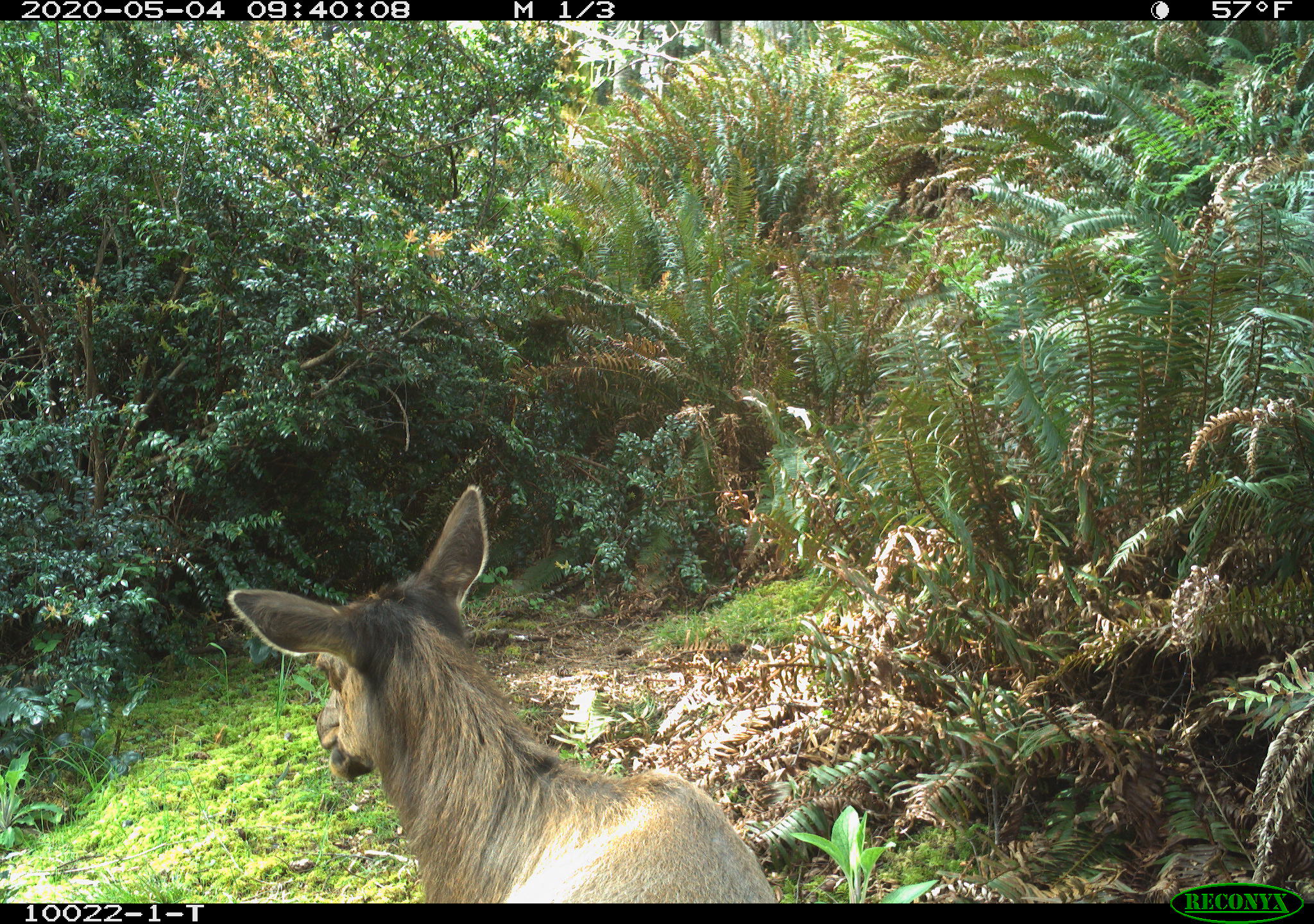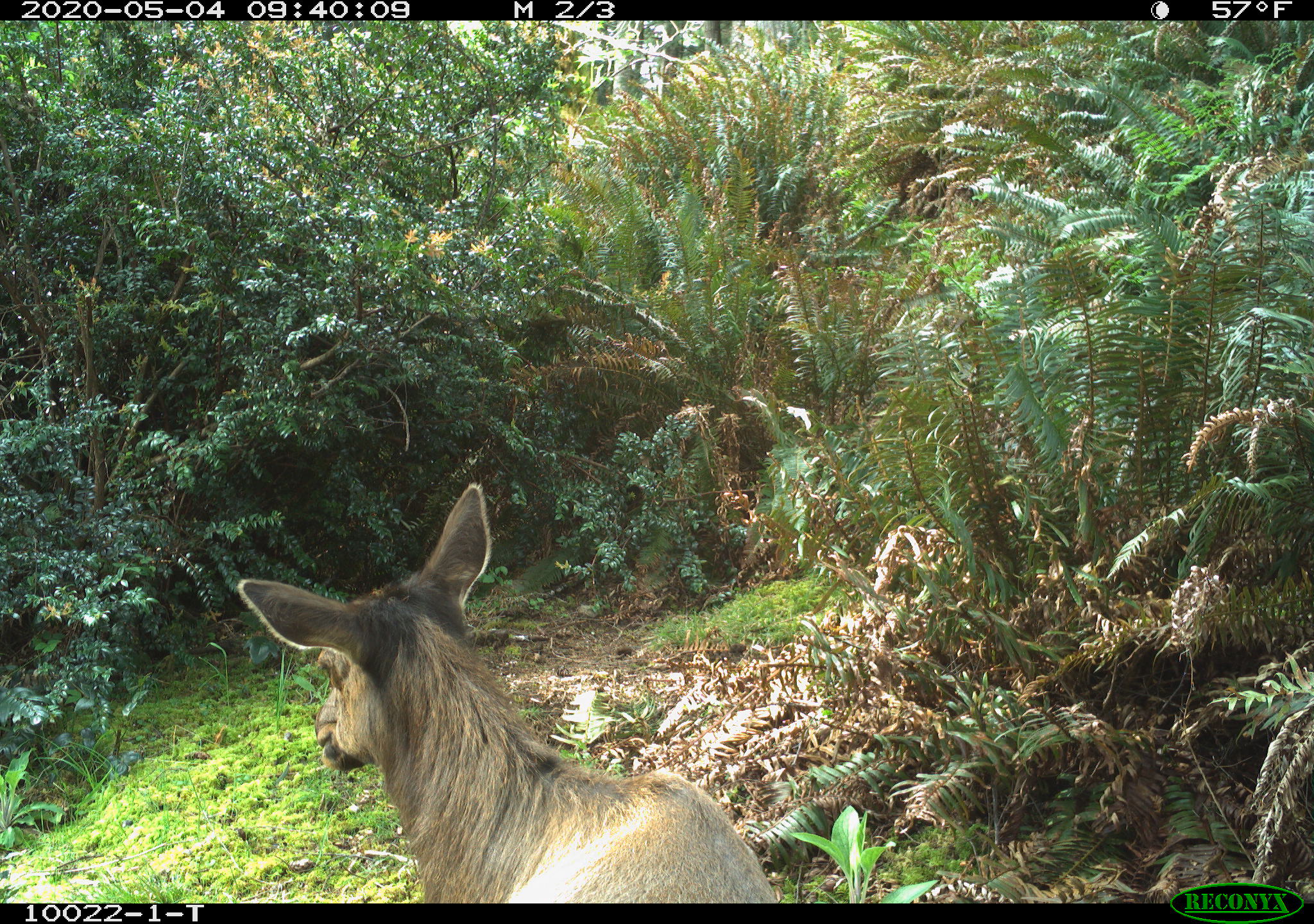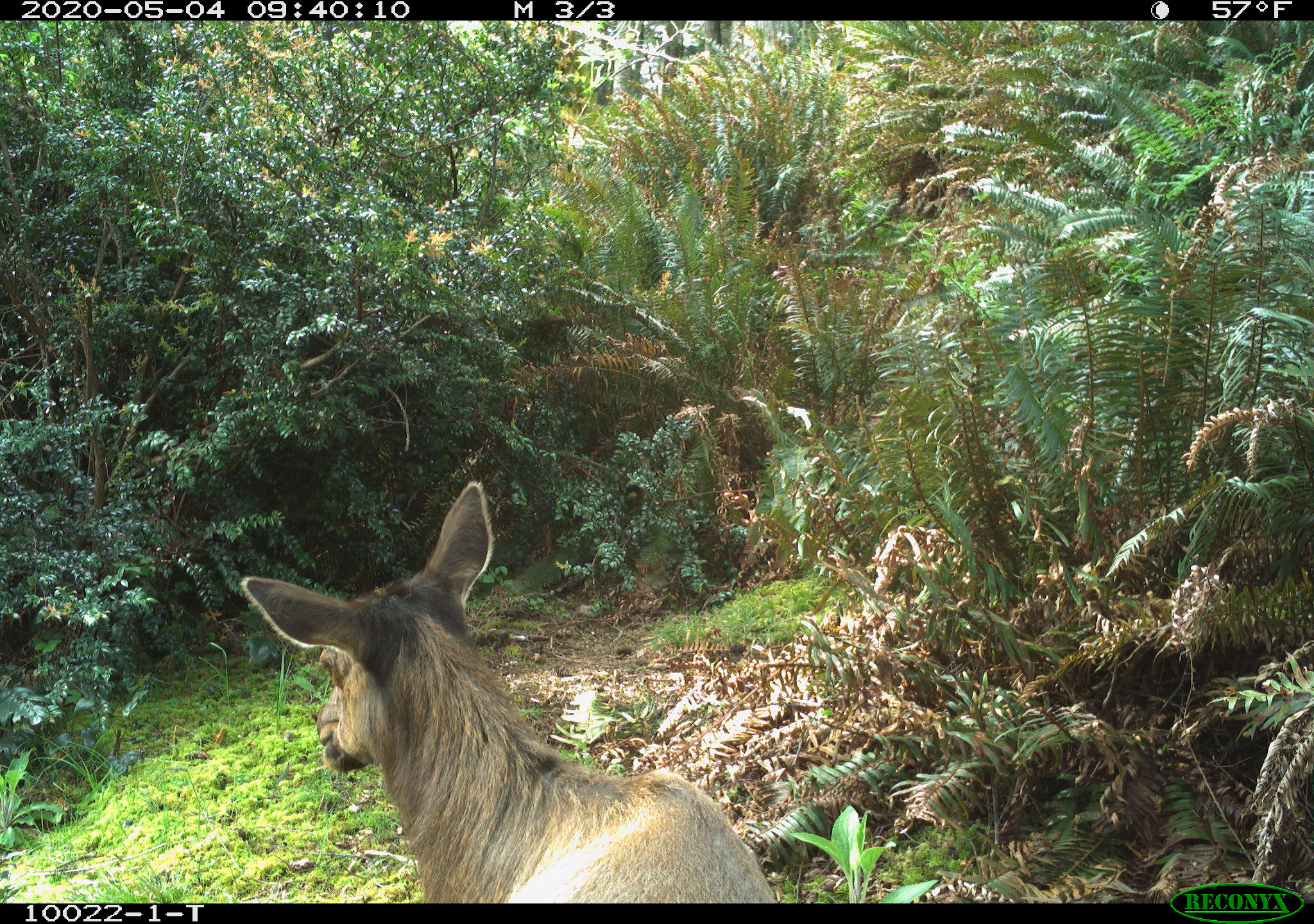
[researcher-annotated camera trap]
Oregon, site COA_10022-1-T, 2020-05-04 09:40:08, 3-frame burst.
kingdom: Animalia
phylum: Chordata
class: Mammalia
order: Artiodactyla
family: Cervidae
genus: Cervus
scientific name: Cervus canadensis roosevelti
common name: roosevelt elk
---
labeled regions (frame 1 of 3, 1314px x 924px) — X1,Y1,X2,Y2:
roosevelt elk: 217,473,772,899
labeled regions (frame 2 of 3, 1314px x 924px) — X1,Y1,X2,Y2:
roosevelt elk: 223,480,768,899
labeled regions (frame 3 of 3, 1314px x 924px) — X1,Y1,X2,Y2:
roosevelt elk: 227,471,777,897